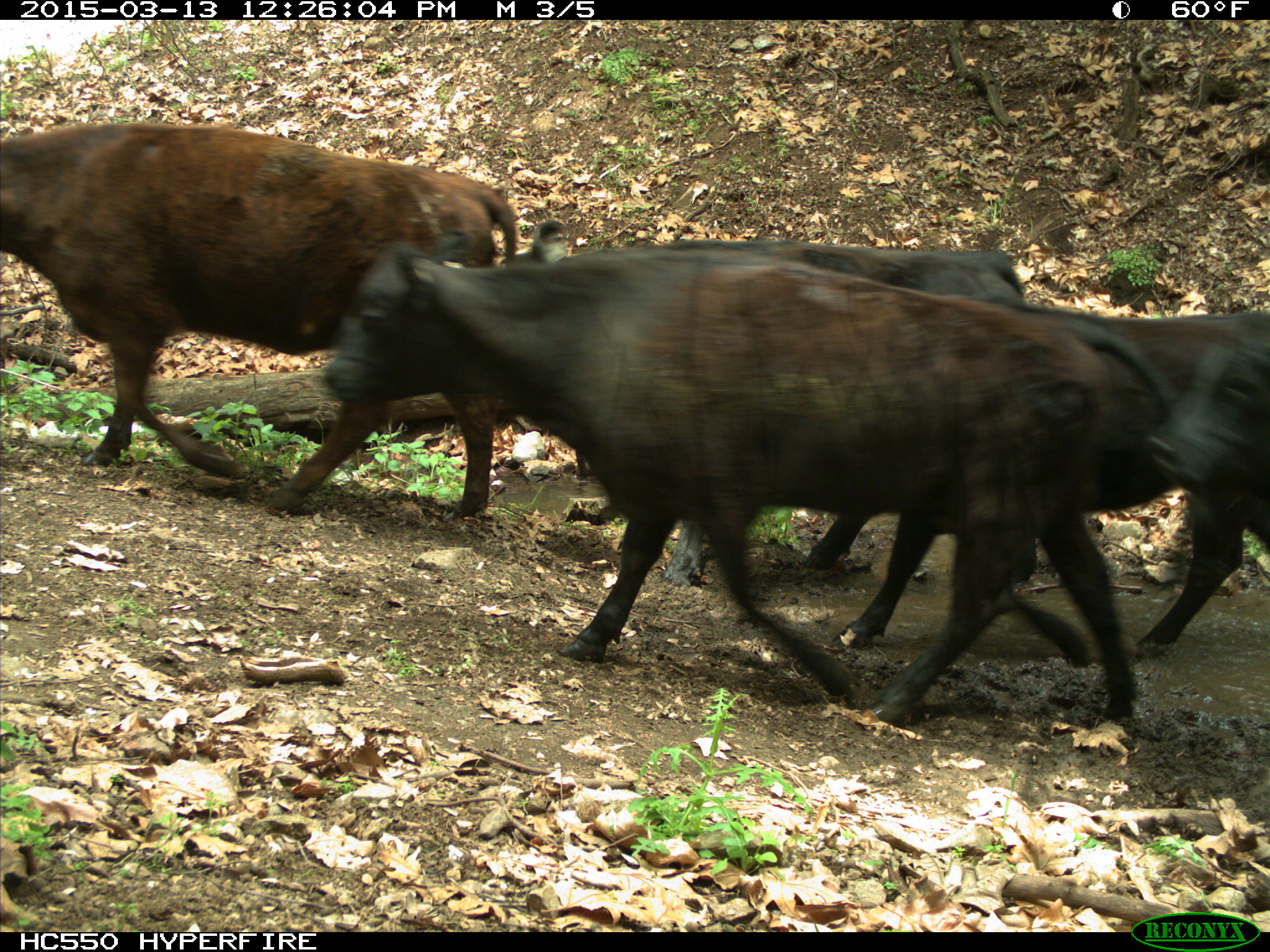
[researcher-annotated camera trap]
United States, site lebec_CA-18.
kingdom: Animalia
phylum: Chordata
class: Mammalia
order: Artiodactyla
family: Bovidae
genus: Bos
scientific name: Bos taurus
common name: domestic cow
Bos taurus (domestic cow).